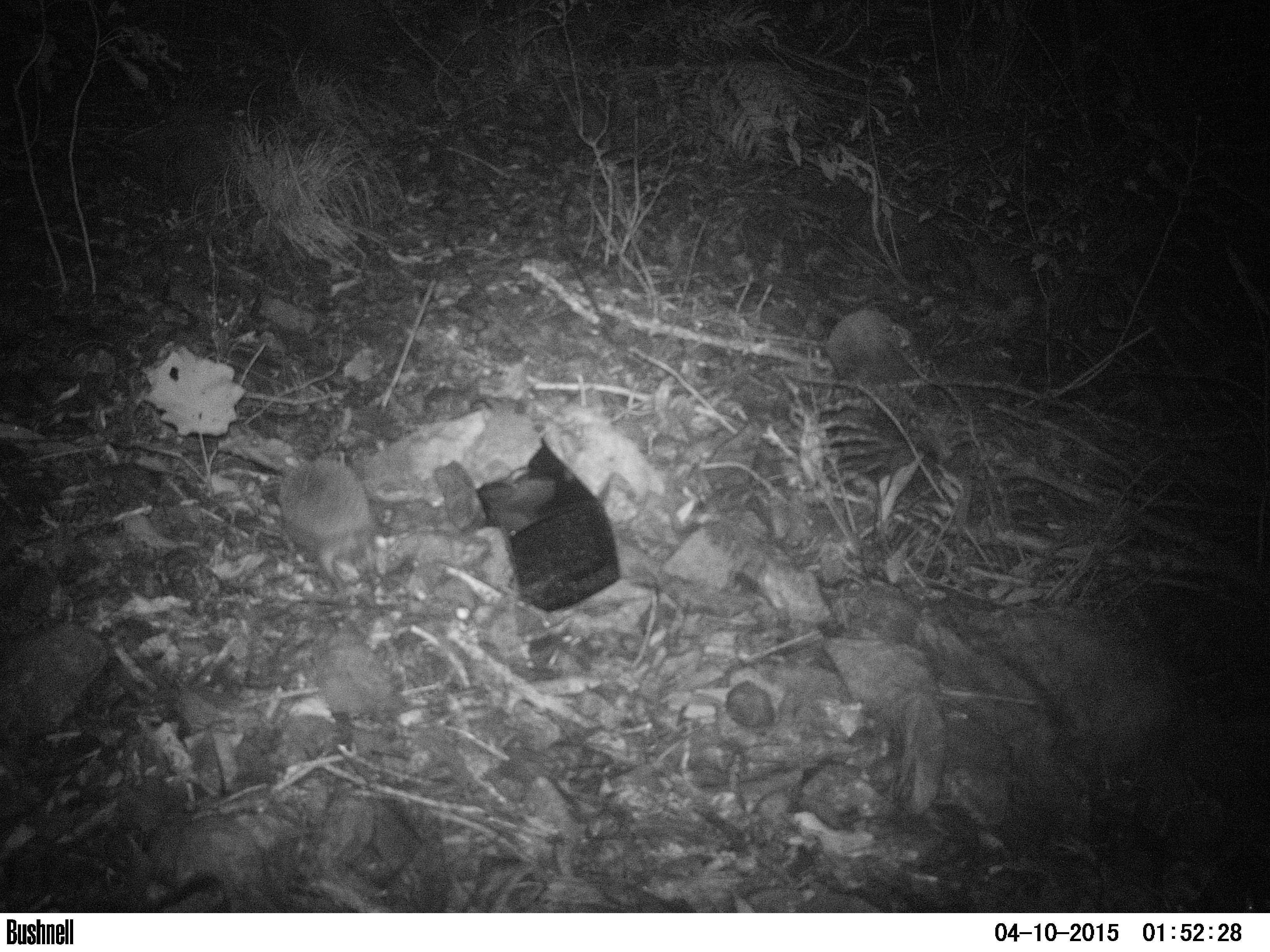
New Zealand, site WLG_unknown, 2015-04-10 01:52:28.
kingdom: Animalia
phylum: Chordata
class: Mammalia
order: Eulipotyphla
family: Erinaceidae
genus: Erinaceus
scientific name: Erinaceus europaeus europaeus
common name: european hedgehog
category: hedgehog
Hedgehog (european hedgehog) (Erinaceus europaeus europaeus).